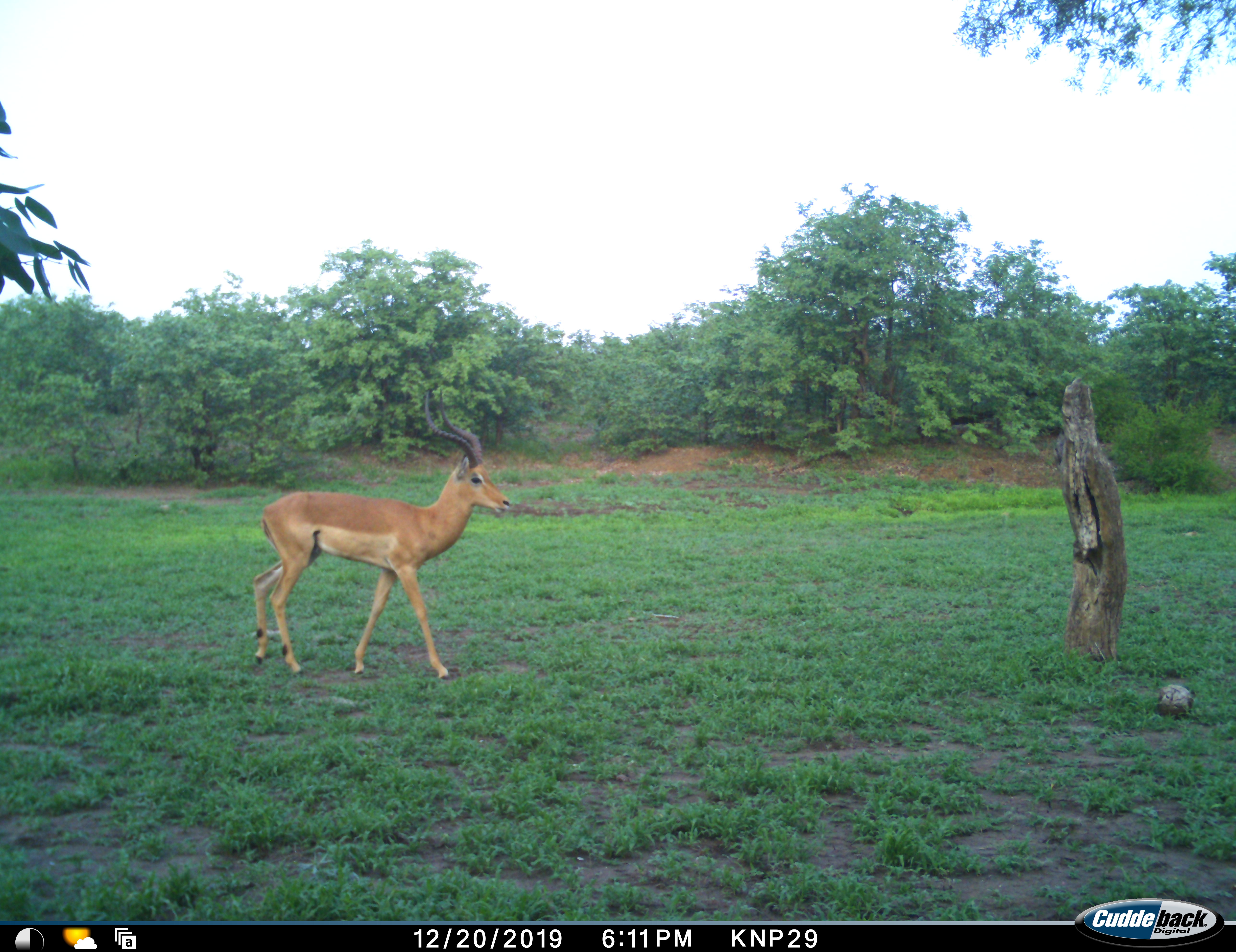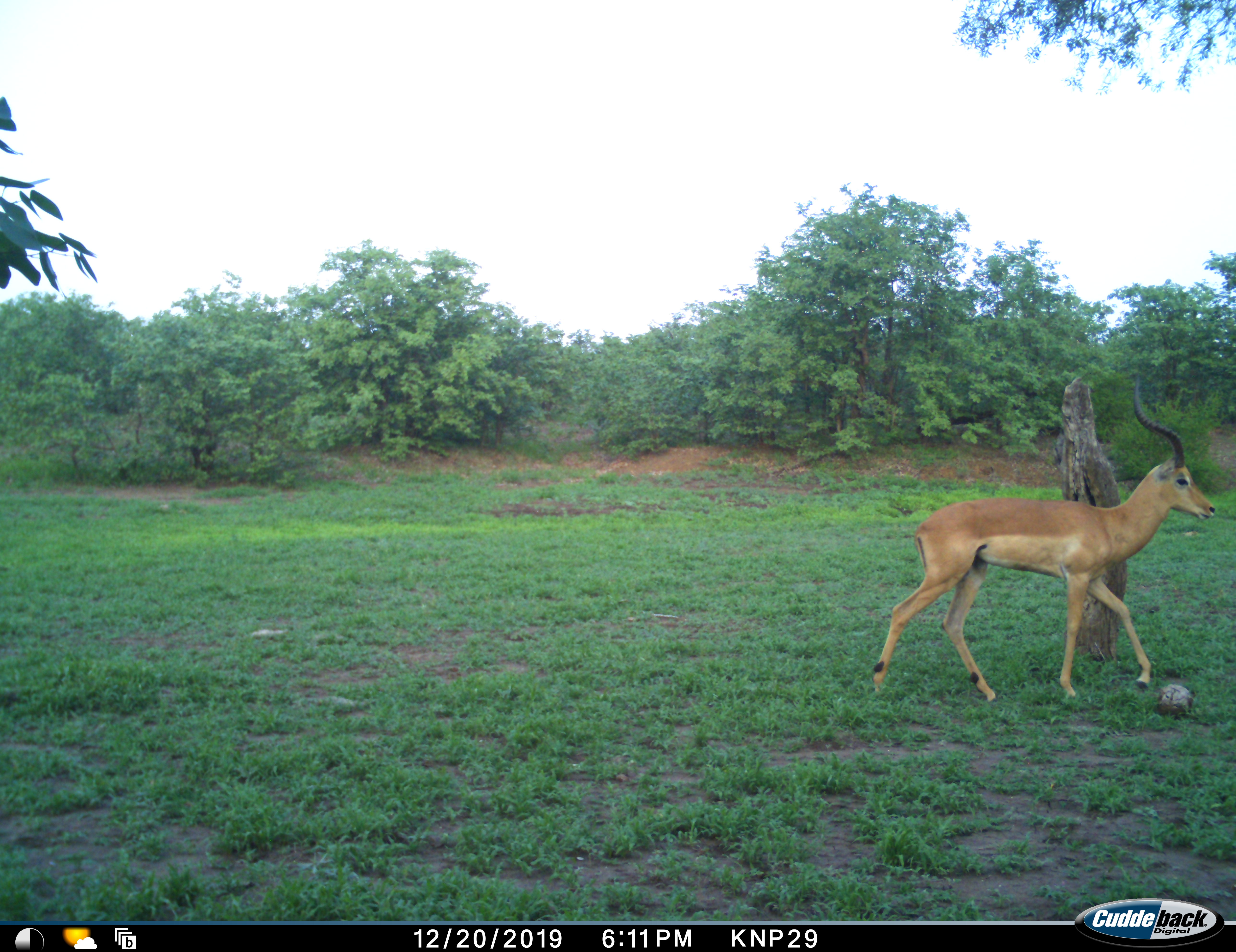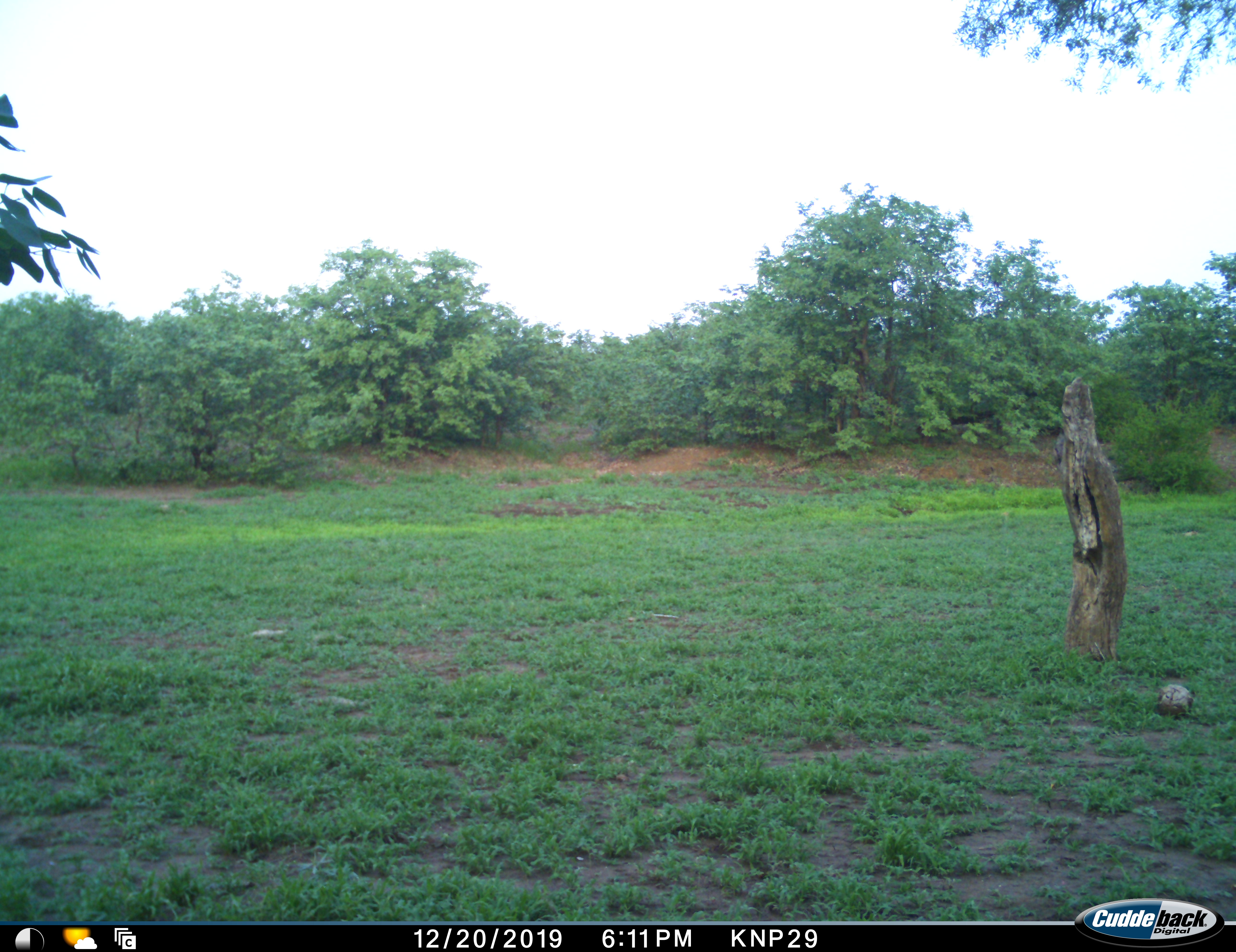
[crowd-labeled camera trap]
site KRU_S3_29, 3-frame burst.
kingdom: Animalia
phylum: Chordata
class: Mammalia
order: Artiodactyla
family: Bovidae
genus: Aepyceros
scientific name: Aepyceros melampus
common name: impala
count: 1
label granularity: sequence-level